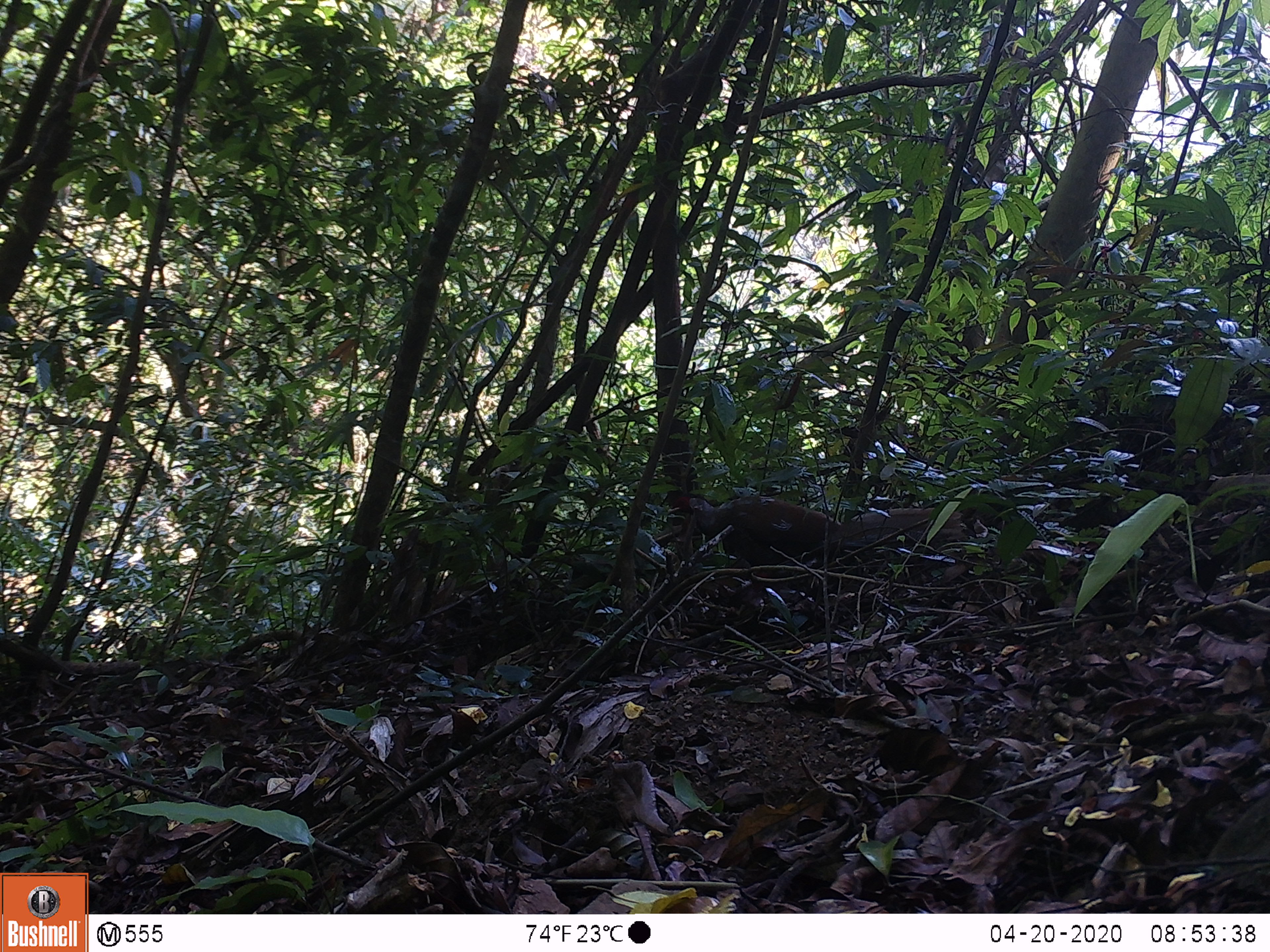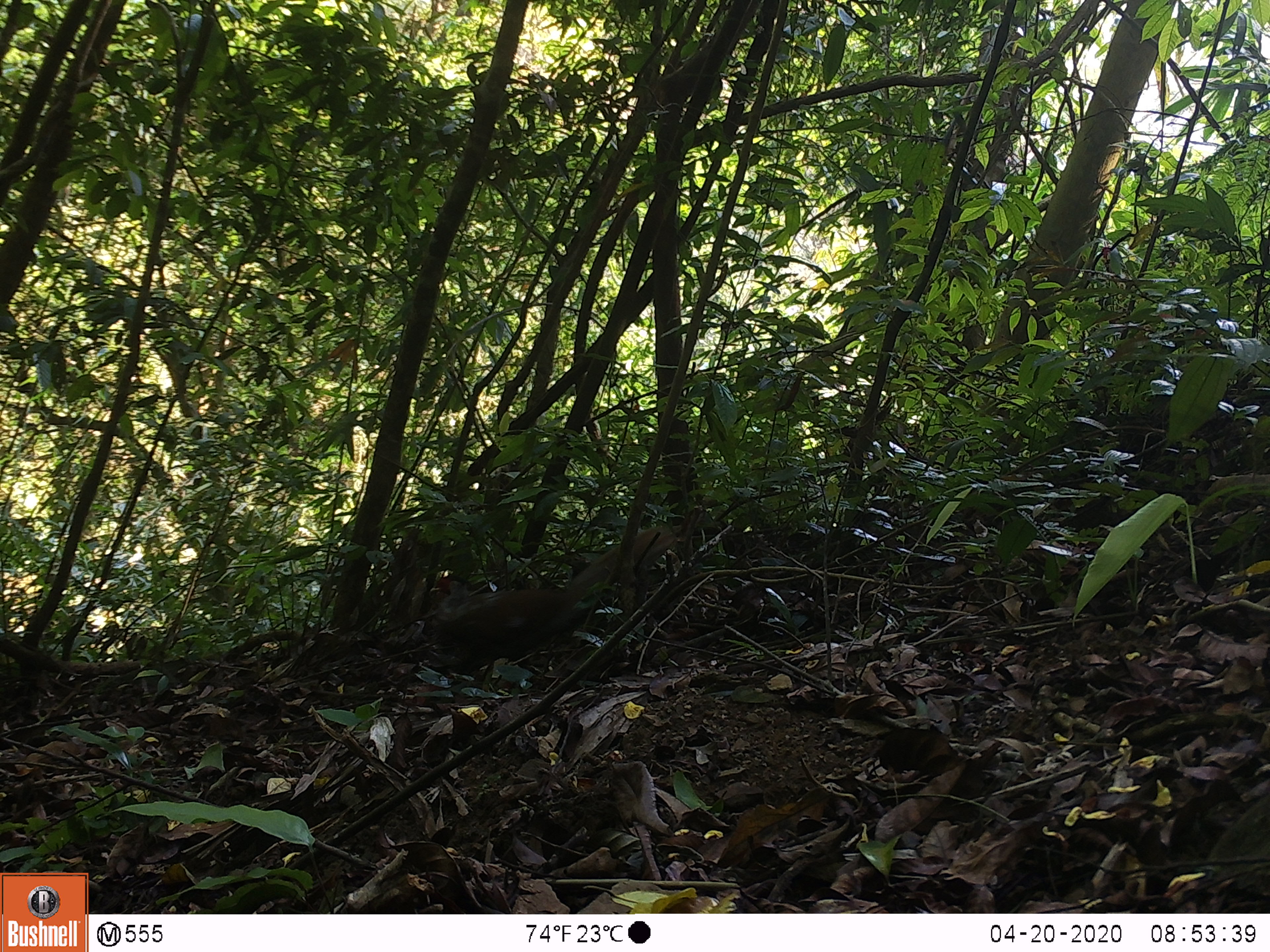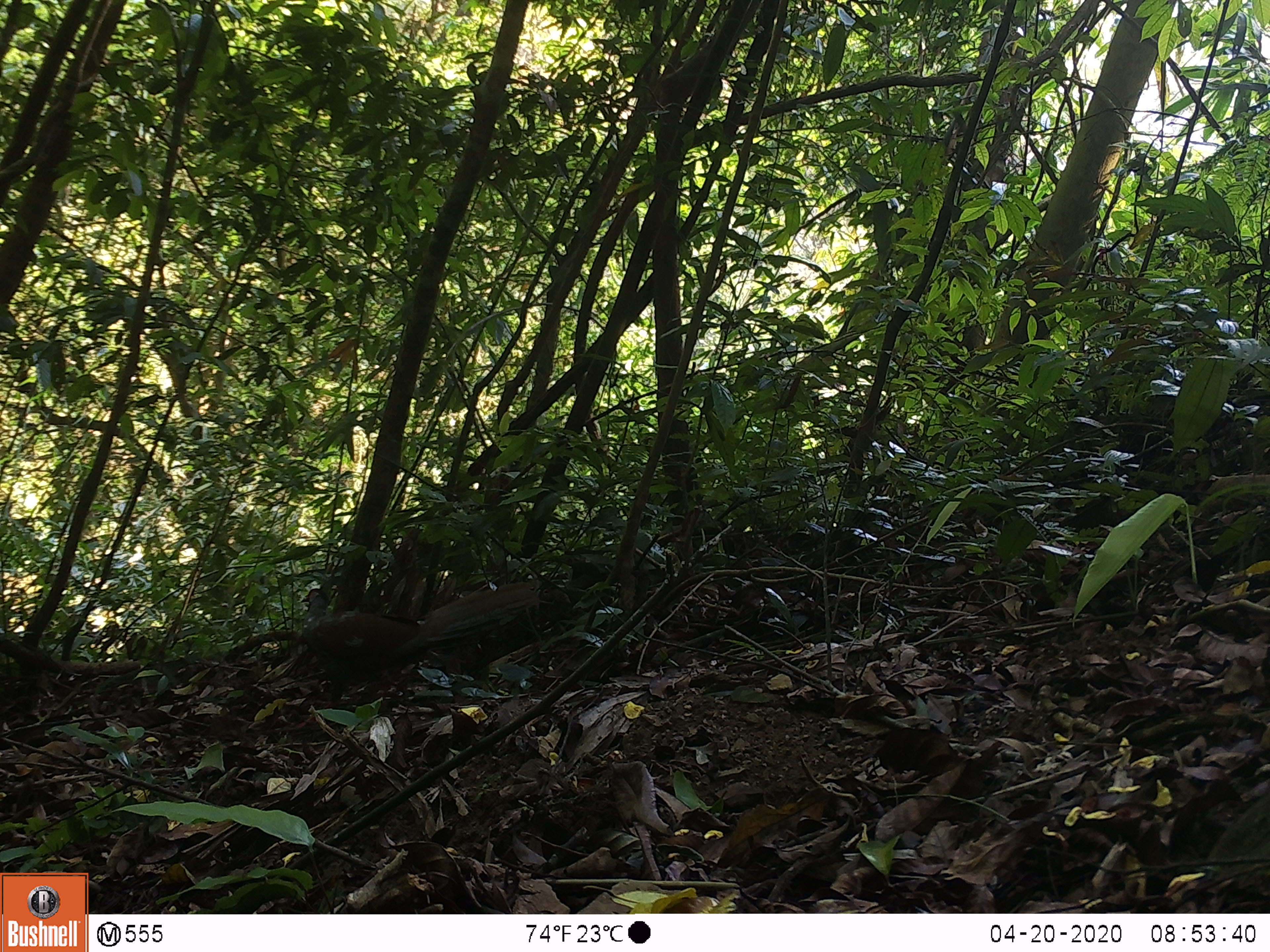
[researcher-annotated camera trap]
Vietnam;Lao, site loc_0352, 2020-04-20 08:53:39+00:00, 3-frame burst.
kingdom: Animalia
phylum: Chordata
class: Aves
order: Galliformes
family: Phasianidae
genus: Lophura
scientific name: Lophura nycthemera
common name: silver pheasant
Silver pheasant (Lophura nycthemera). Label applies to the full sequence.